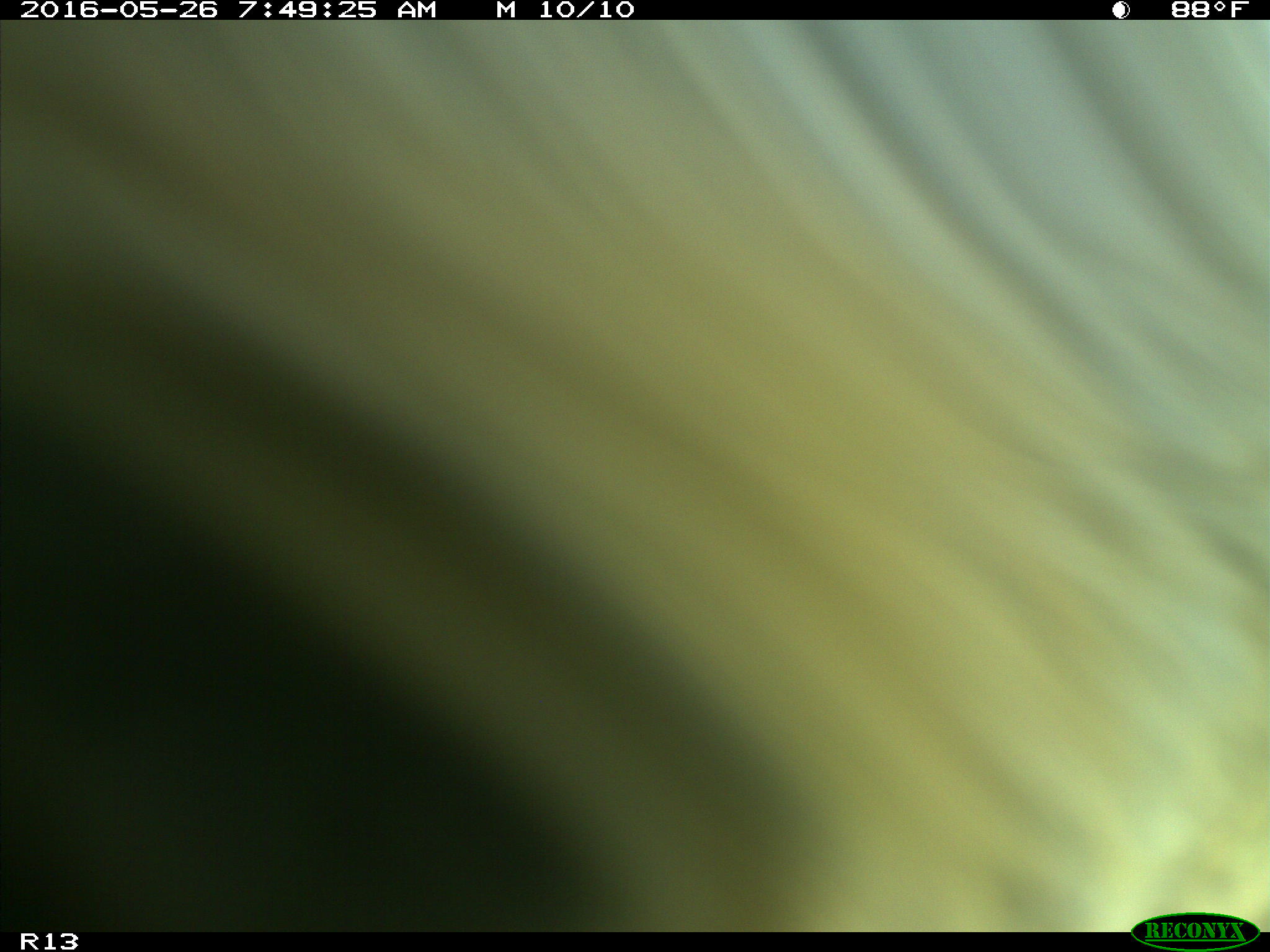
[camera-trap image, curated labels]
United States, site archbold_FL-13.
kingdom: Animalia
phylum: Chordata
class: Mammalia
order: Artiodactyla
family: Bovidae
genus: Bos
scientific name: Bos taurus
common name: domestic cow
Bos taurus (domestic cow).